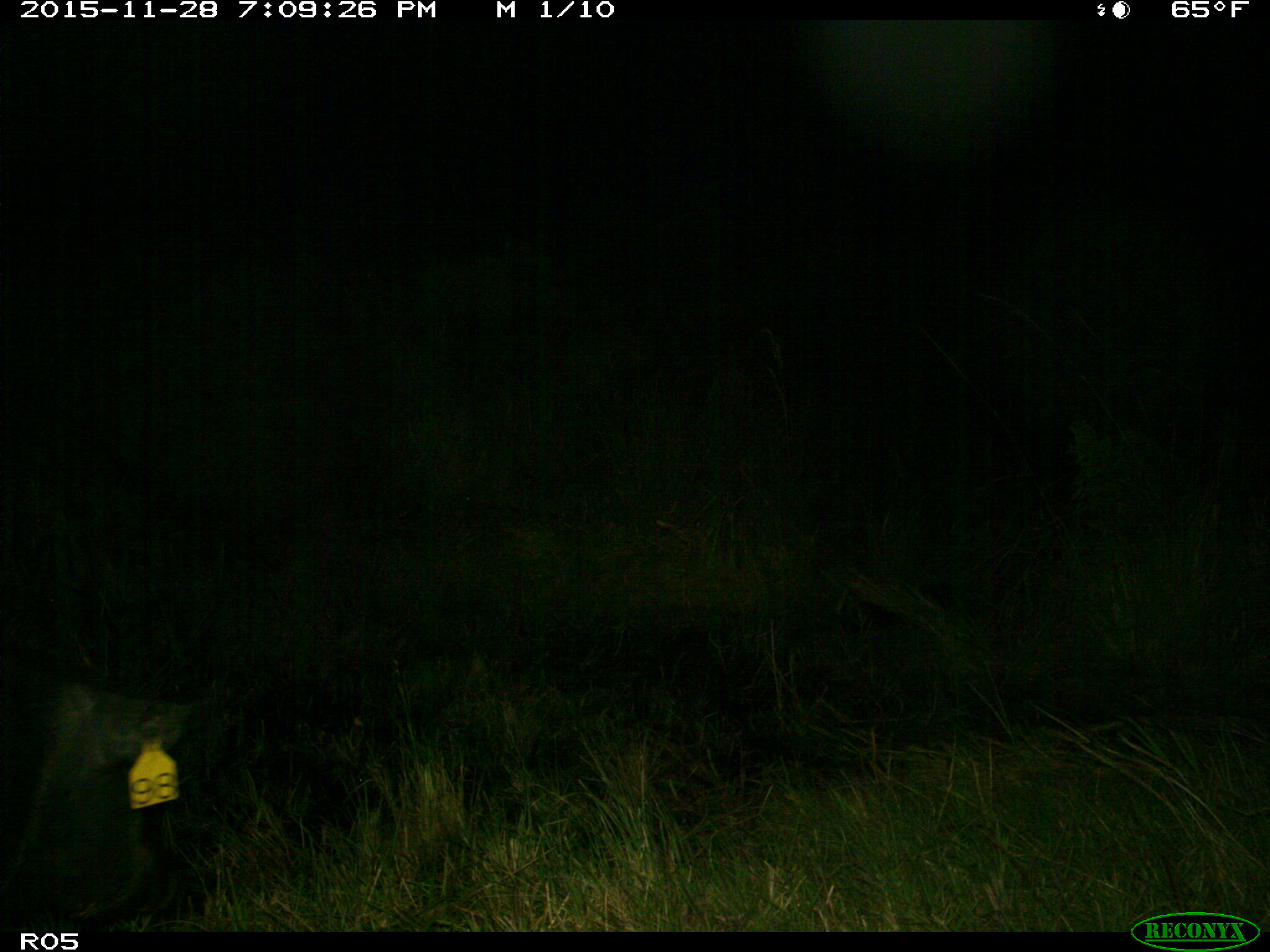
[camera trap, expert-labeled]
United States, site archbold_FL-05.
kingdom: Animalia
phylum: Chordata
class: Mammalia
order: Artiodactyla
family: Suidae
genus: Sus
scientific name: Sus scrofa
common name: wild boar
Sus scrofa (wild boar).